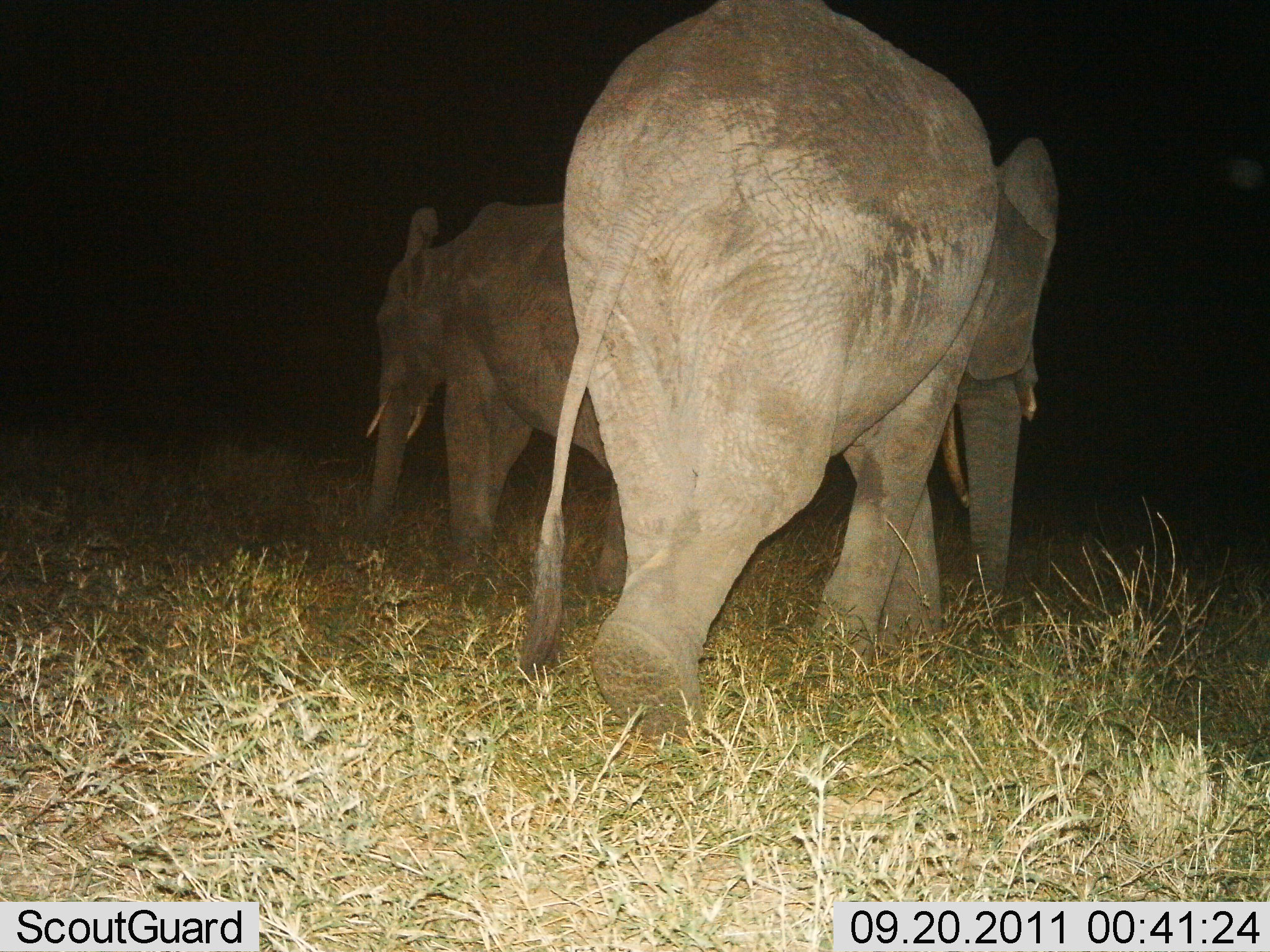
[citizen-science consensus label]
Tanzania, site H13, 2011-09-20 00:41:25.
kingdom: Animalia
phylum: Chordata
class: Mammalia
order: Proboscidea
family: Elephantidae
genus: Loxodonta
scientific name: Loxodonta africana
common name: african bush elephant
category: elephant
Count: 2.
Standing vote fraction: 14%.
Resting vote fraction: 0%.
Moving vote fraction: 93%.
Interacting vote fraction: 0%.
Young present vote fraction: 0%.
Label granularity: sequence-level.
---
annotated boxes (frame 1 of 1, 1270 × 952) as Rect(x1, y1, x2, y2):
animal: Rect(519, 0, 1063, 740); Rect(367, 200, 667, 591)